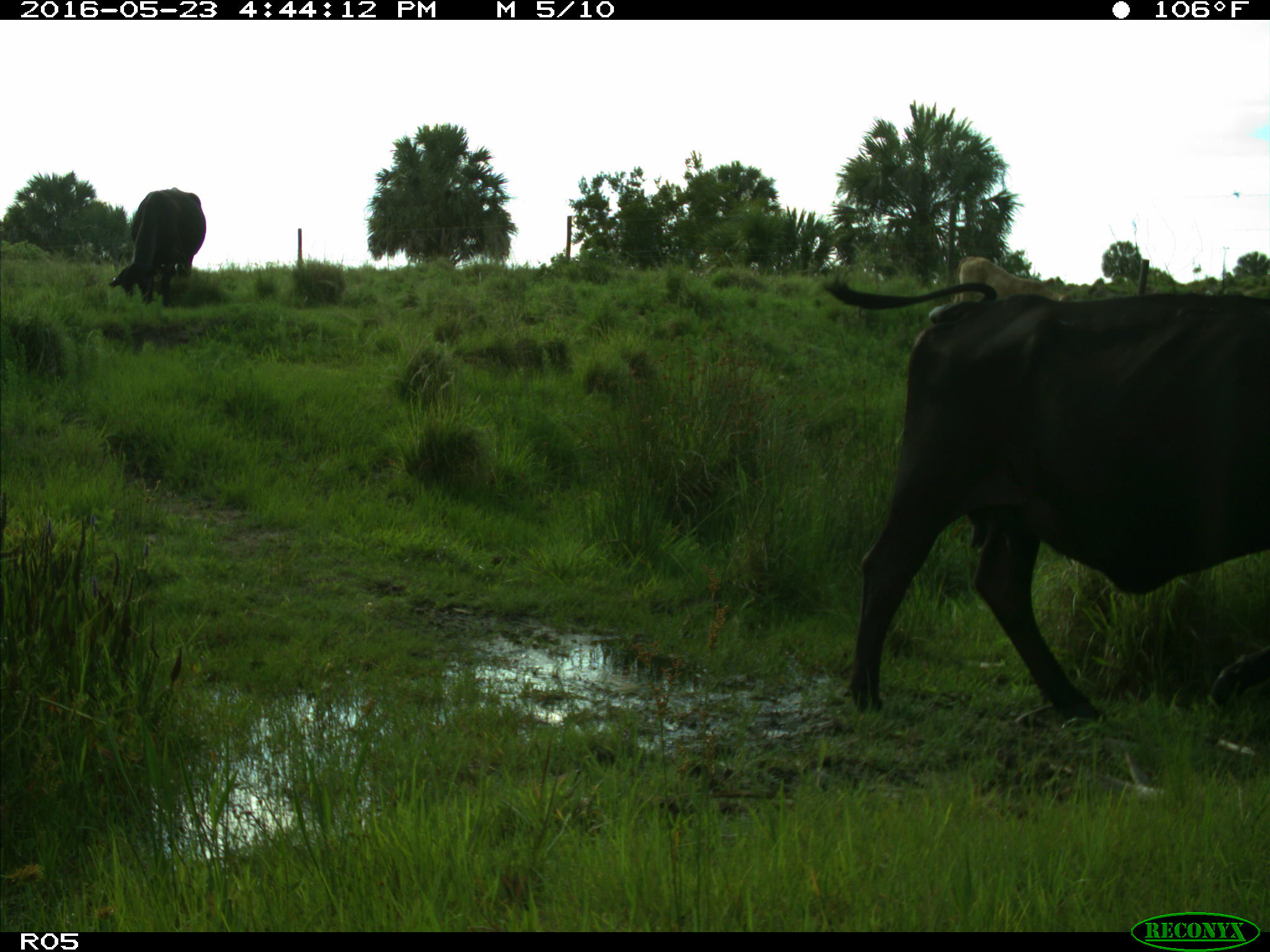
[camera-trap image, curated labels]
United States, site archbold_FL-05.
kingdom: Animalia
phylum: Chordata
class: Mammalia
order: Artiodactyla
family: Bovidae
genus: Bos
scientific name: Bos taurus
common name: domestic cow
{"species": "Bos taurus (domestic cow)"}